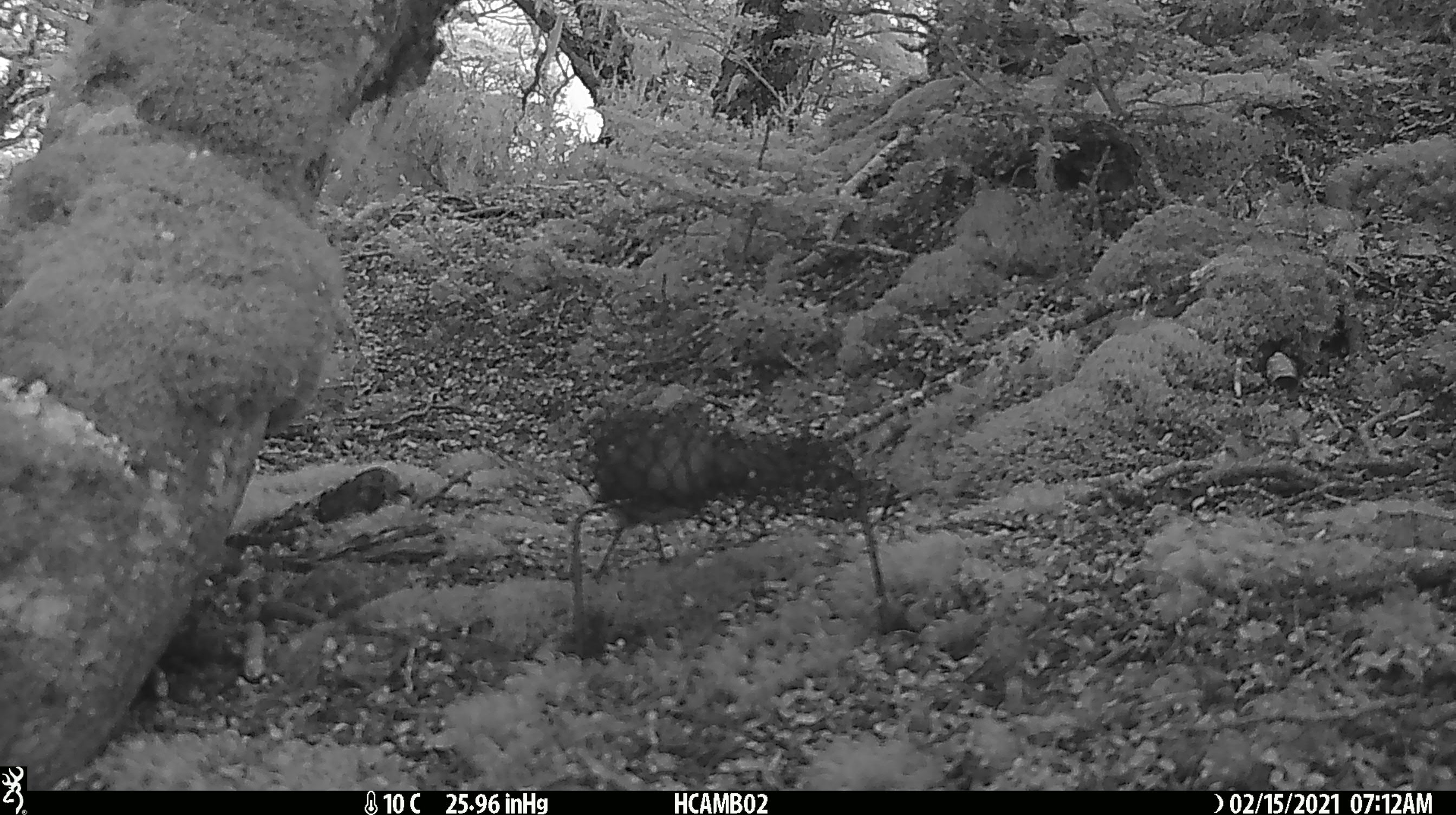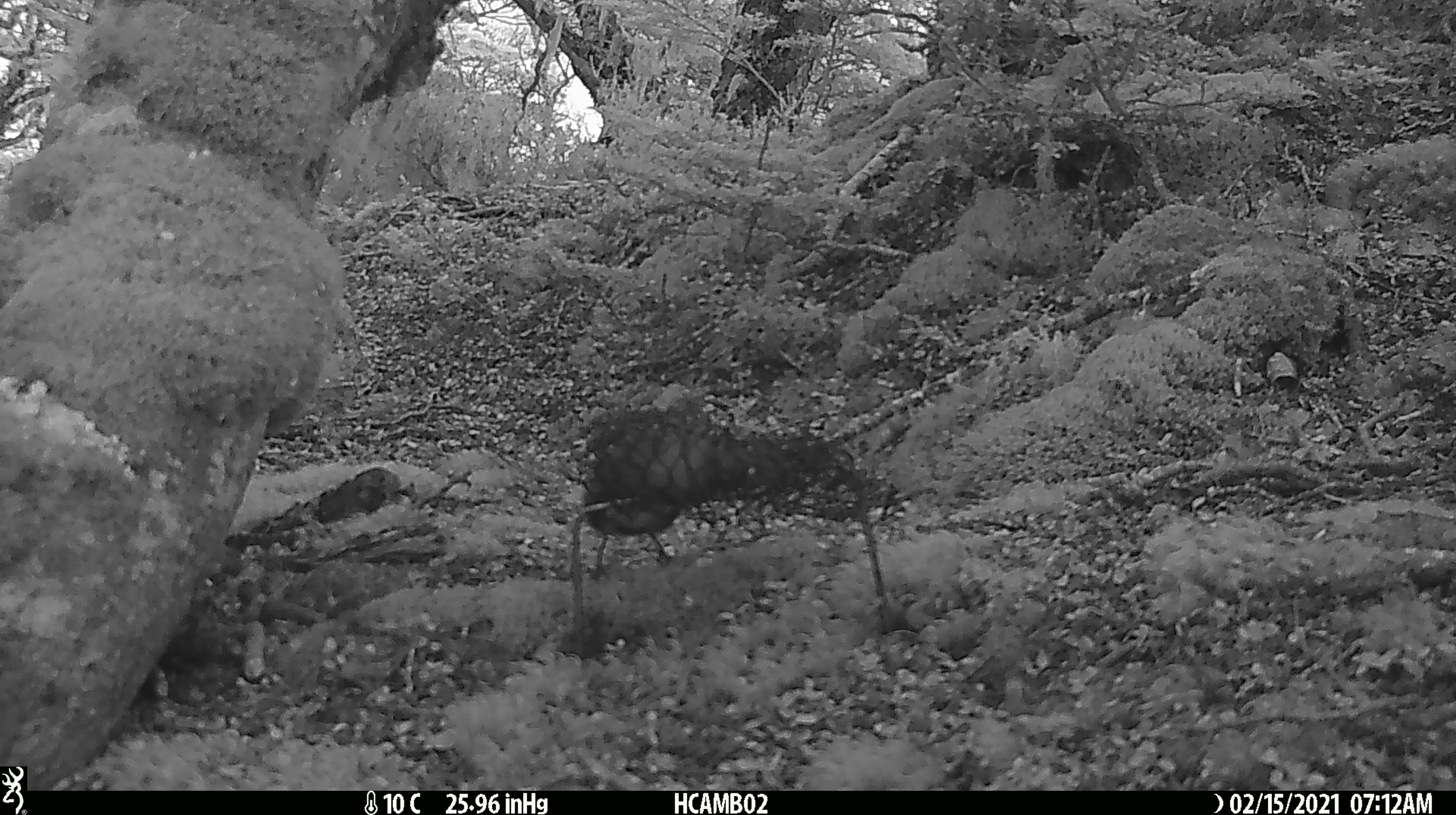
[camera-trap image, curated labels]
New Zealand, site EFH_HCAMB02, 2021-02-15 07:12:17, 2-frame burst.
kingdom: Animalia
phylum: Chordata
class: Aves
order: Passeriformes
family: Petroicidae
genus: Petroica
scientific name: Petroica australis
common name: new zealand robin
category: robin